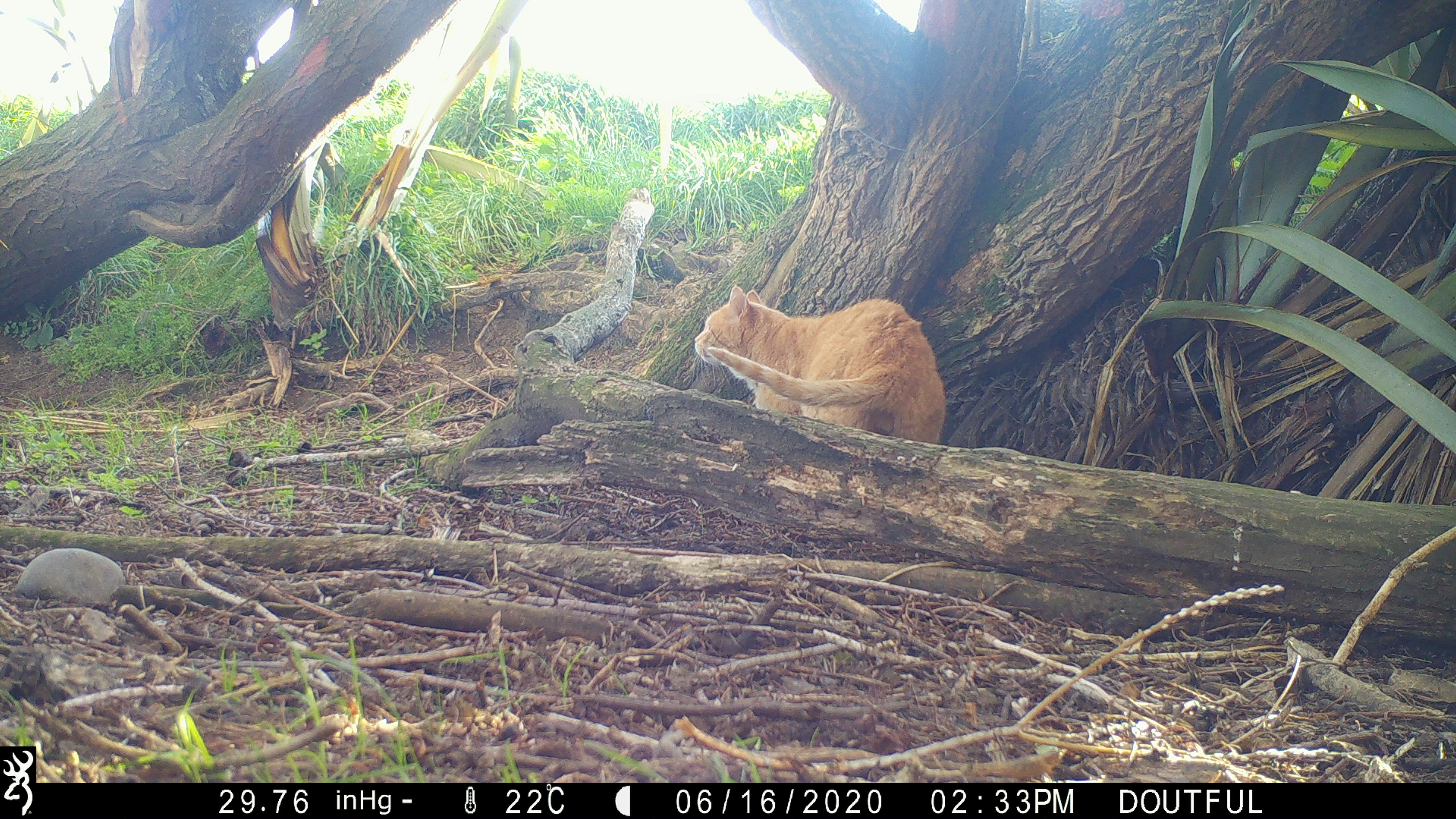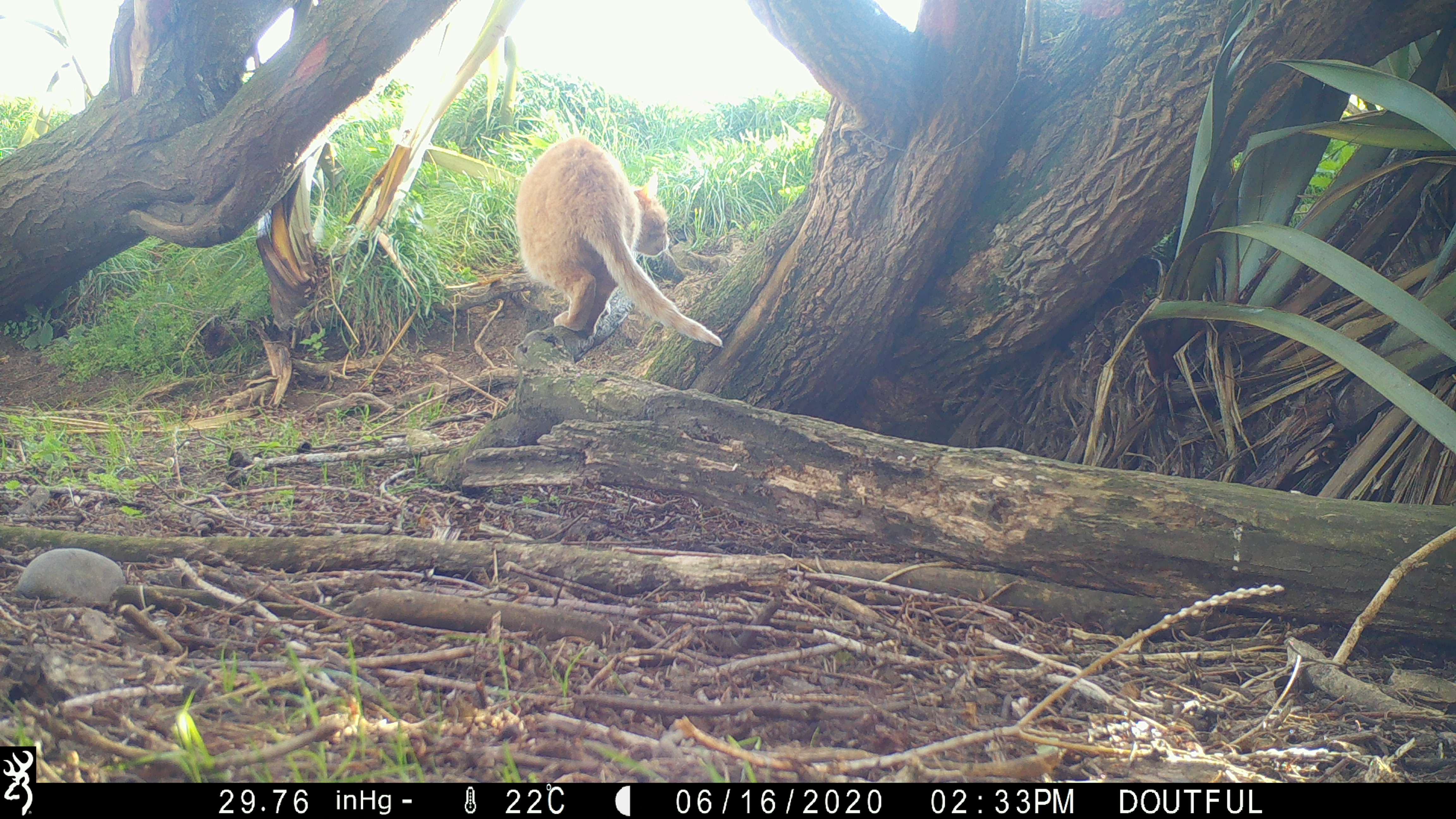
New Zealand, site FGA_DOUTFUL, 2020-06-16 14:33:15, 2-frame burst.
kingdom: Animalia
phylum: Chordata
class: Mammalia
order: Carnivora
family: Felidae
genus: Felis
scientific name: Felis catus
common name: domestic cat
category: cat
Cat (domestic cat) (Felis catus).